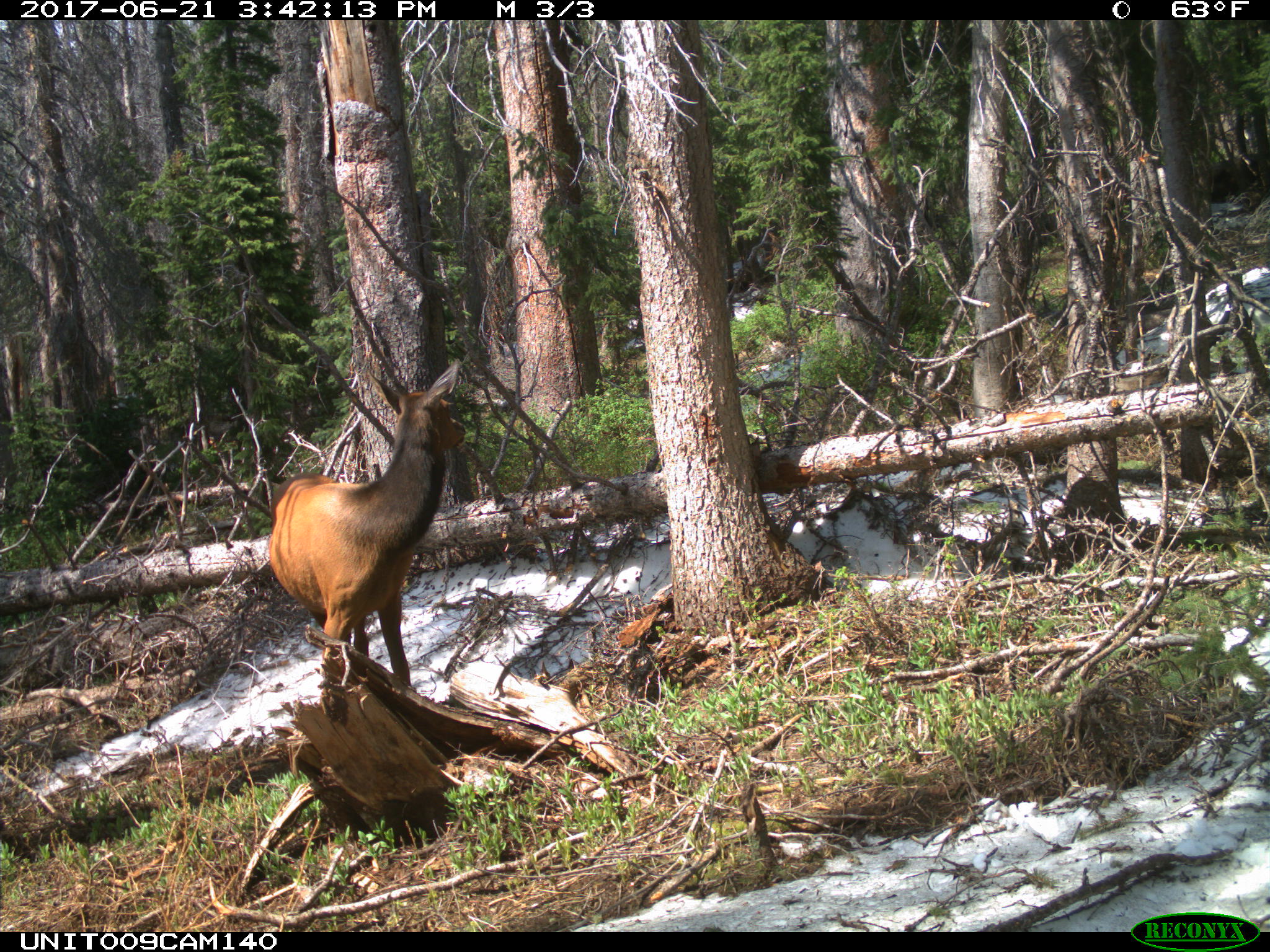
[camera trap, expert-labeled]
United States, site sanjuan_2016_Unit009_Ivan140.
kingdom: Animalia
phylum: Chordata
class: Mammalia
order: Artiodactyla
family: Cervidae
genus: Cervus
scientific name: Cervus elaphus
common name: red deer